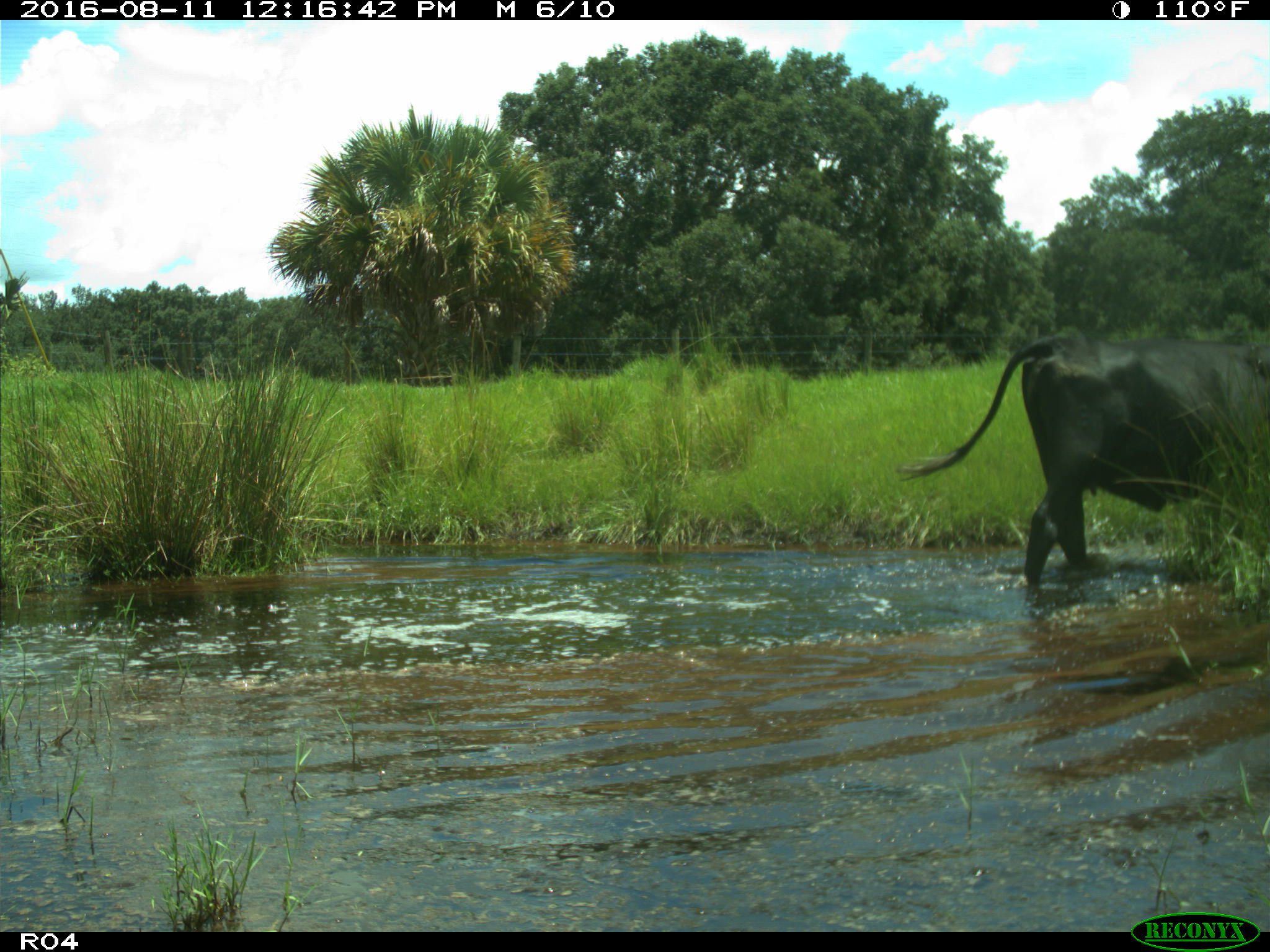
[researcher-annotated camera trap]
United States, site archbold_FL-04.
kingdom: Animalia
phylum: Chordata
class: Mammalia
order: Artiodactyla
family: Bovidae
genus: Bos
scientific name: Bos taurus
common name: domestic cow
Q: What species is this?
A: Bos taurus (domestic cow).